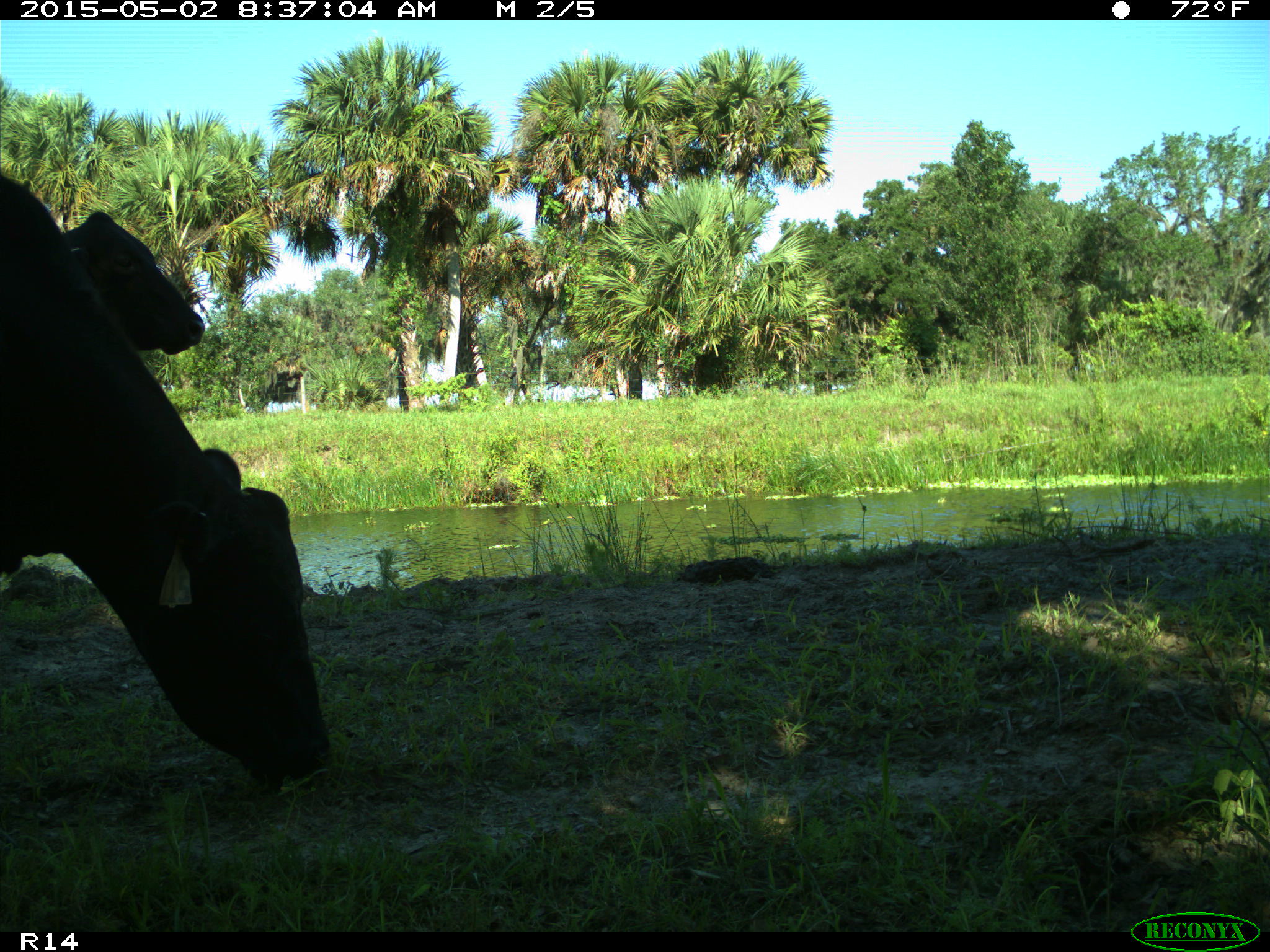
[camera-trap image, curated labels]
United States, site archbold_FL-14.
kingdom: Animalia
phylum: Chordata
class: Mammalia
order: Artiodactyla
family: Bovidae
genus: Bos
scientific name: Bos taurus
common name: domestic cow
Bos taurus (domestic cow).